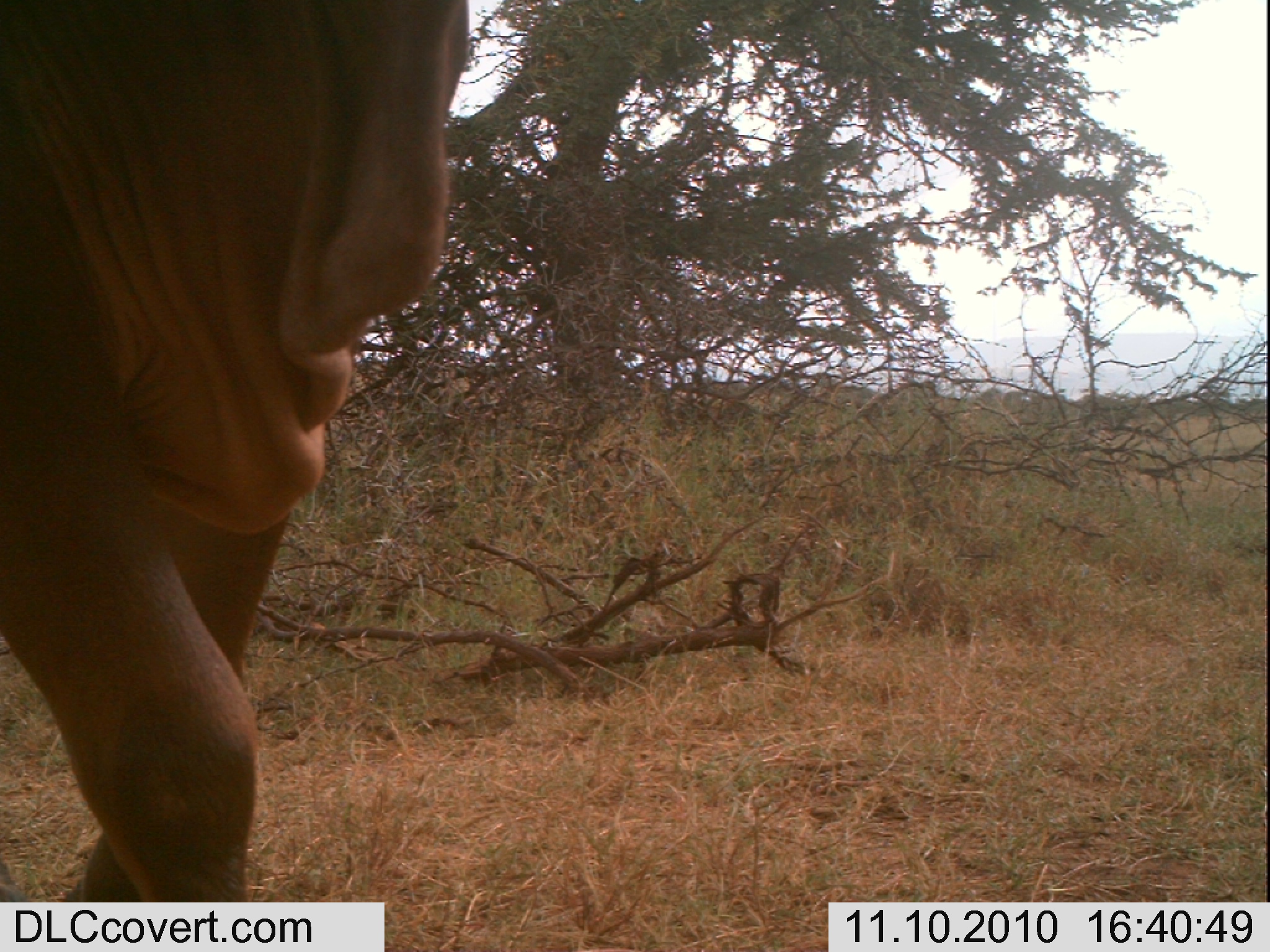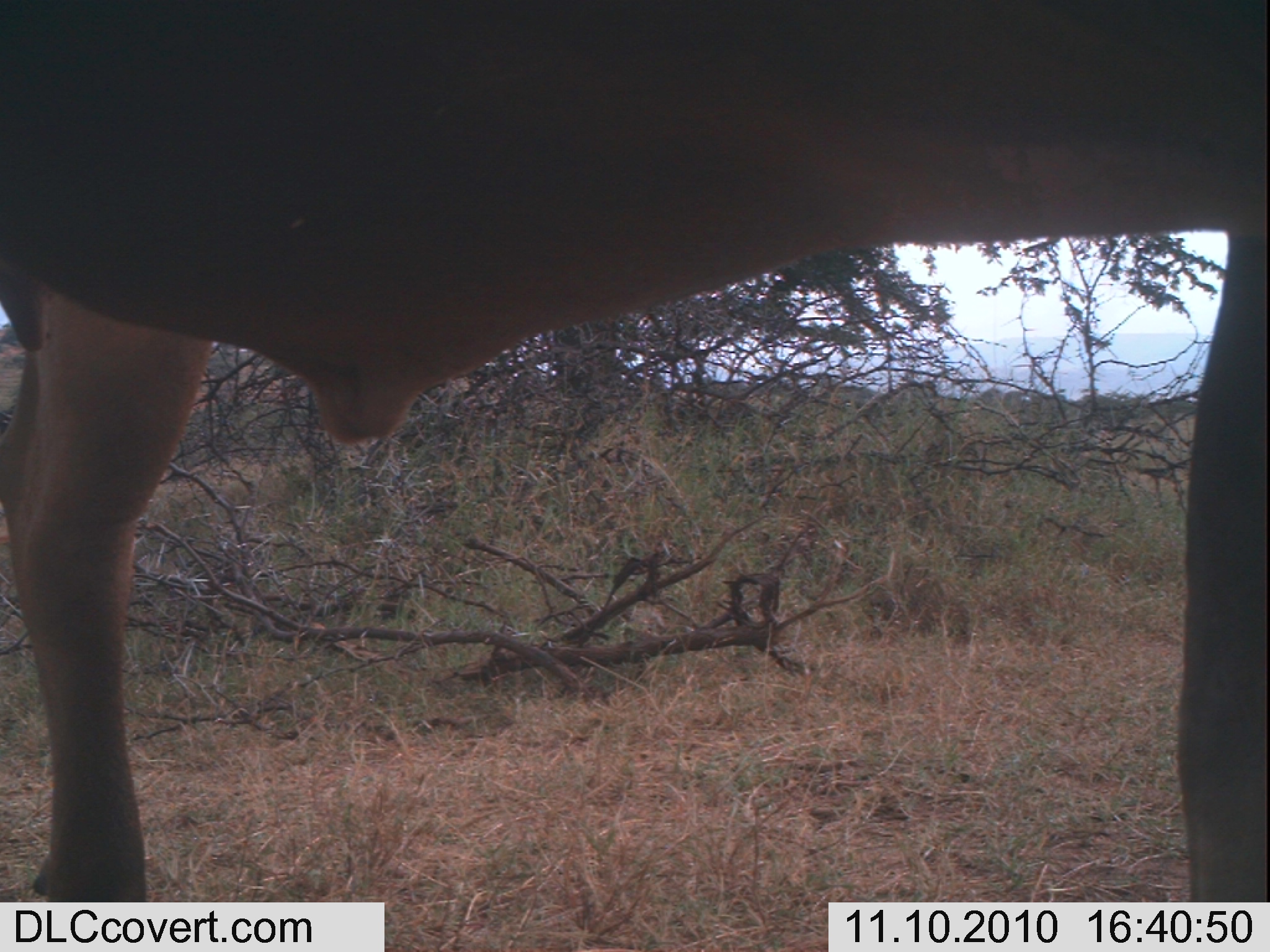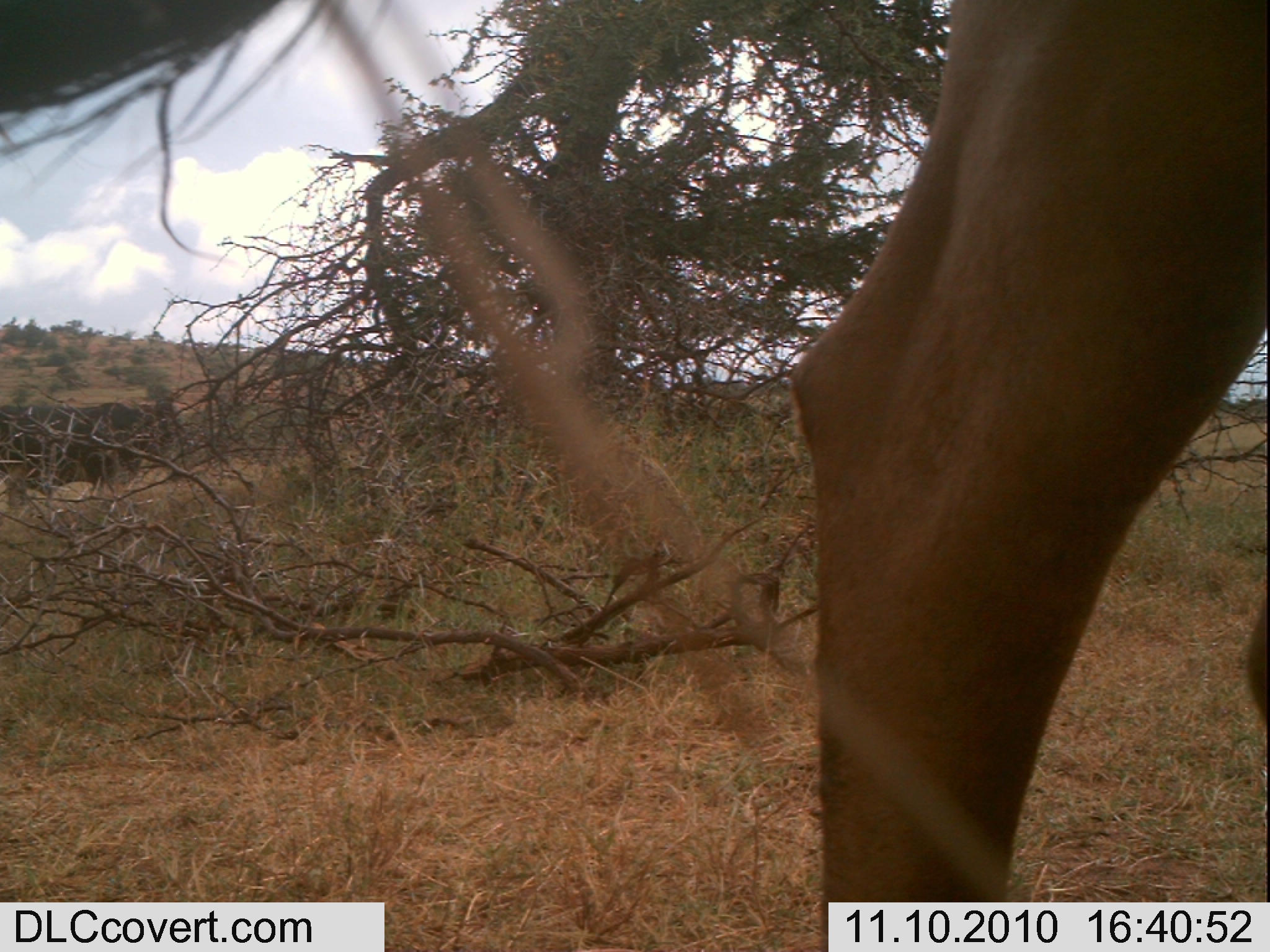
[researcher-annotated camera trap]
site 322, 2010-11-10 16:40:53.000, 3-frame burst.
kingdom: Animalia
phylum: Chordata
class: Mammalia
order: Artiodactyla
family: Bovidae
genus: Bos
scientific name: Bos taurus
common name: domestic cattle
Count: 1.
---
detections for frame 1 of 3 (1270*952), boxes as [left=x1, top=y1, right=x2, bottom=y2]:
bos taurus: [left=0, top=1, right=475, bottom=901]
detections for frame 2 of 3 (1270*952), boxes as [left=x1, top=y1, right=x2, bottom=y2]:
bos taurus: [left=3, top=3, right=1270, bottom=939]